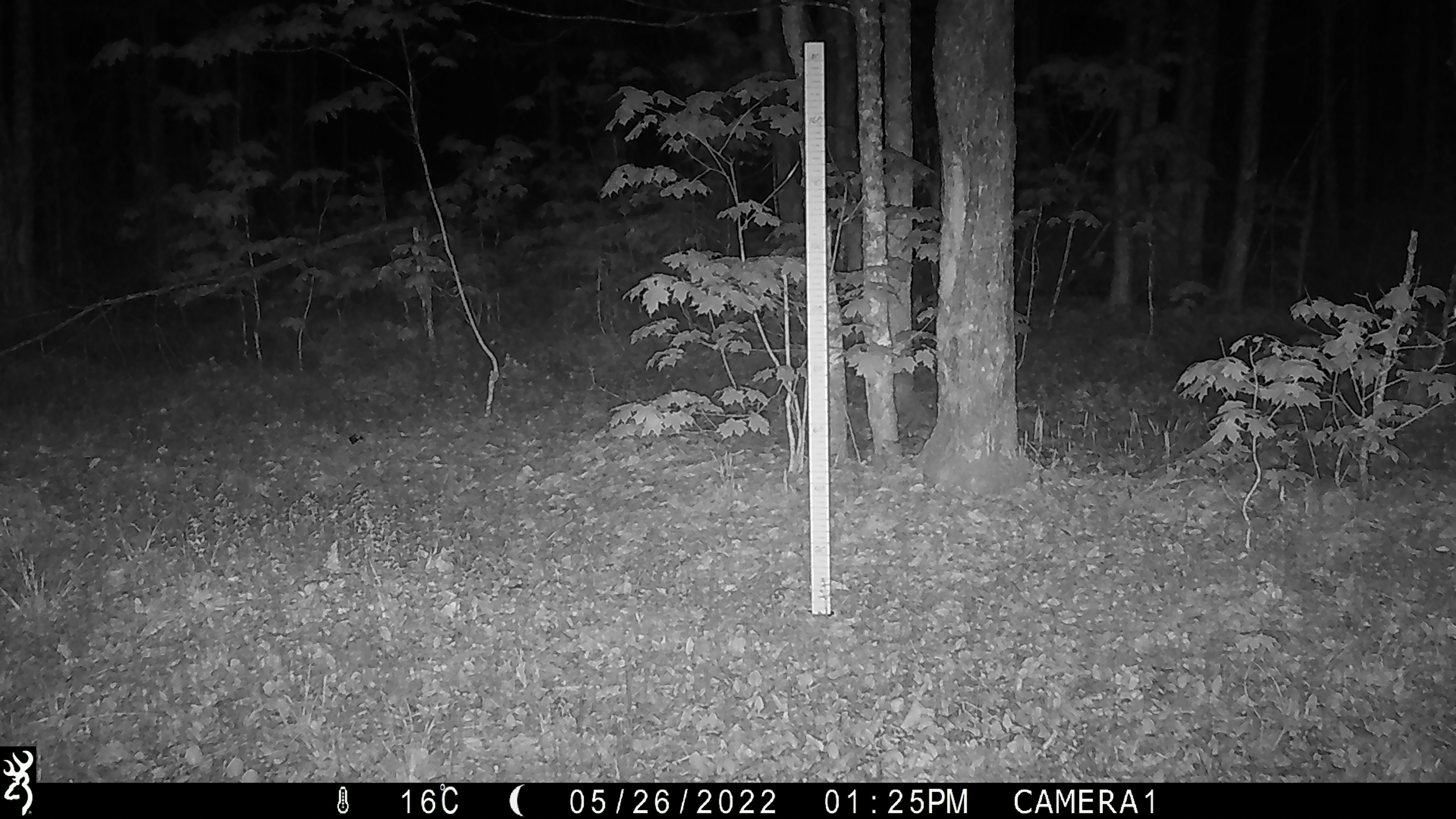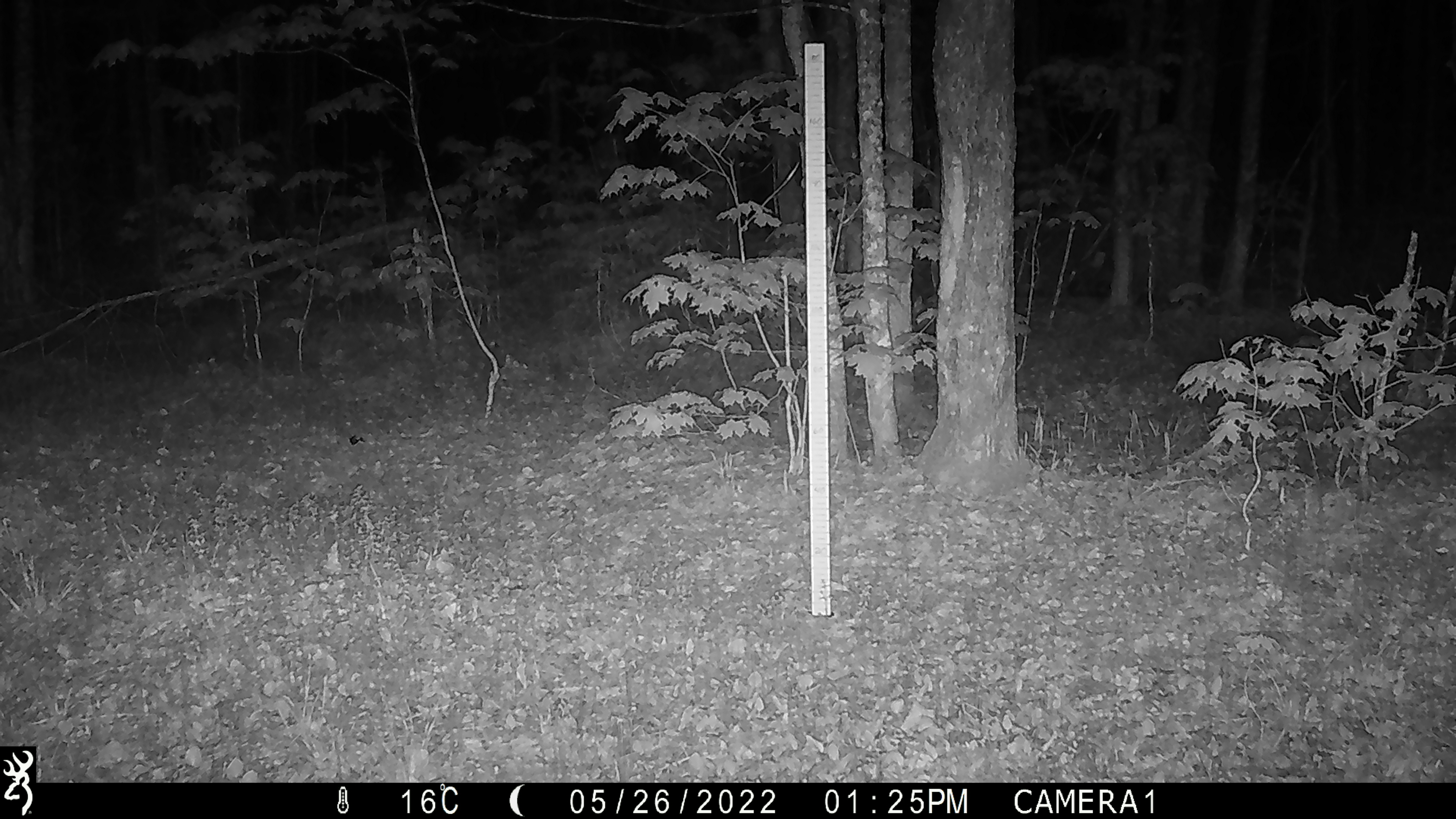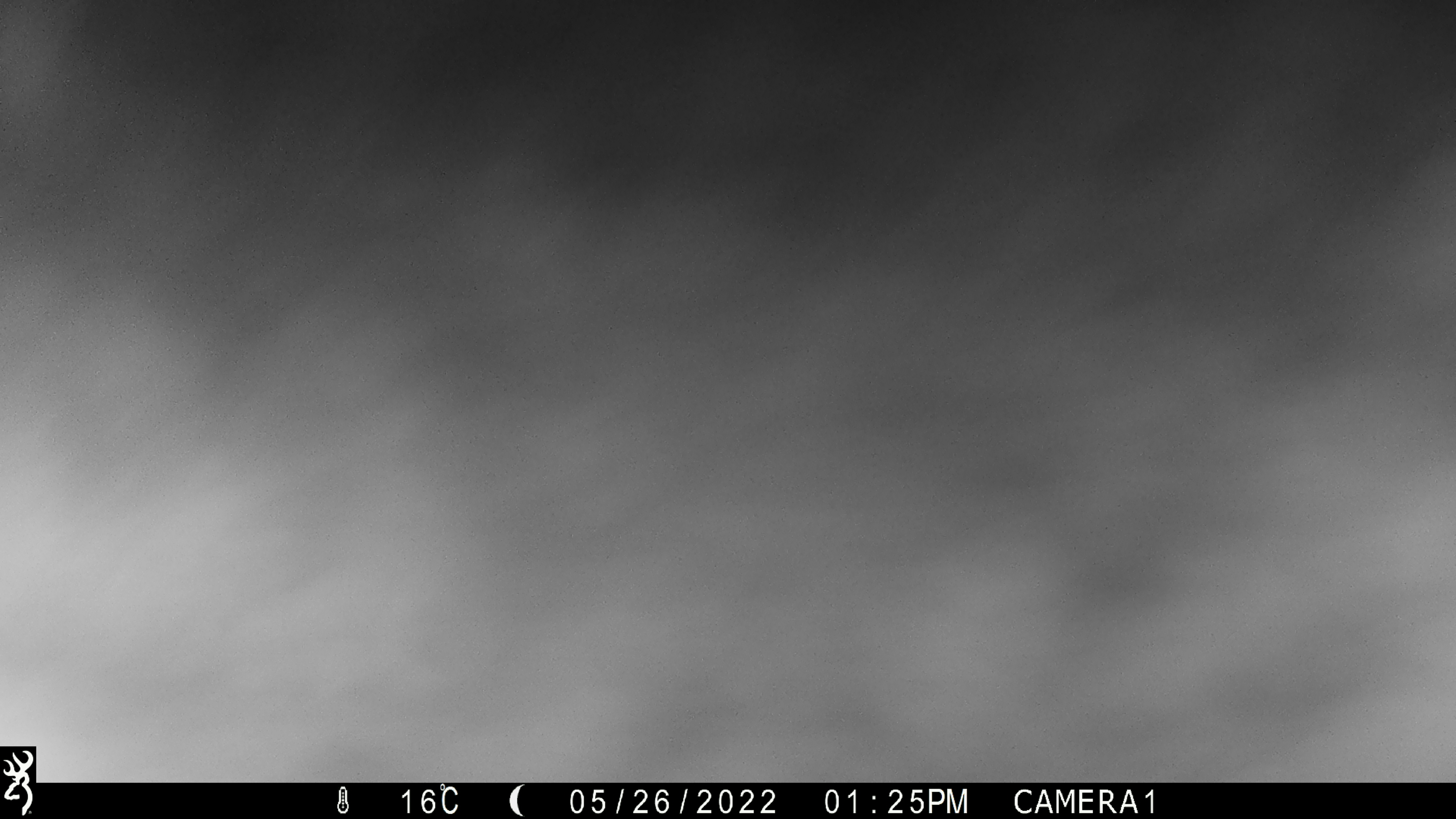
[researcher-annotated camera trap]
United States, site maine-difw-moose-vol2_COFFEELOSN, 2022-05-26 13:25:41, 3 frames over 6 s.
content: unidentified animal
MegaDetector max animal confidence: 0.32